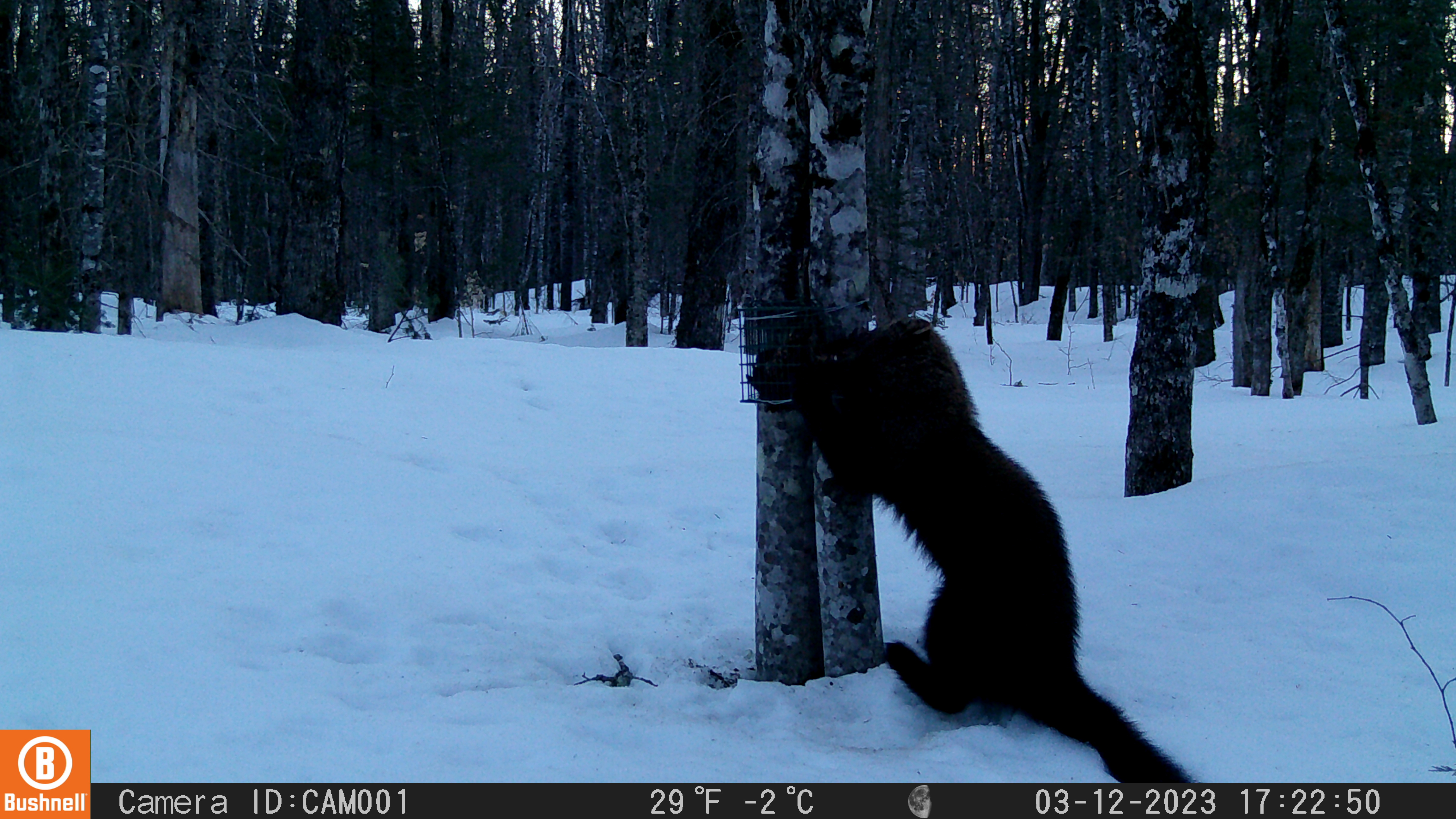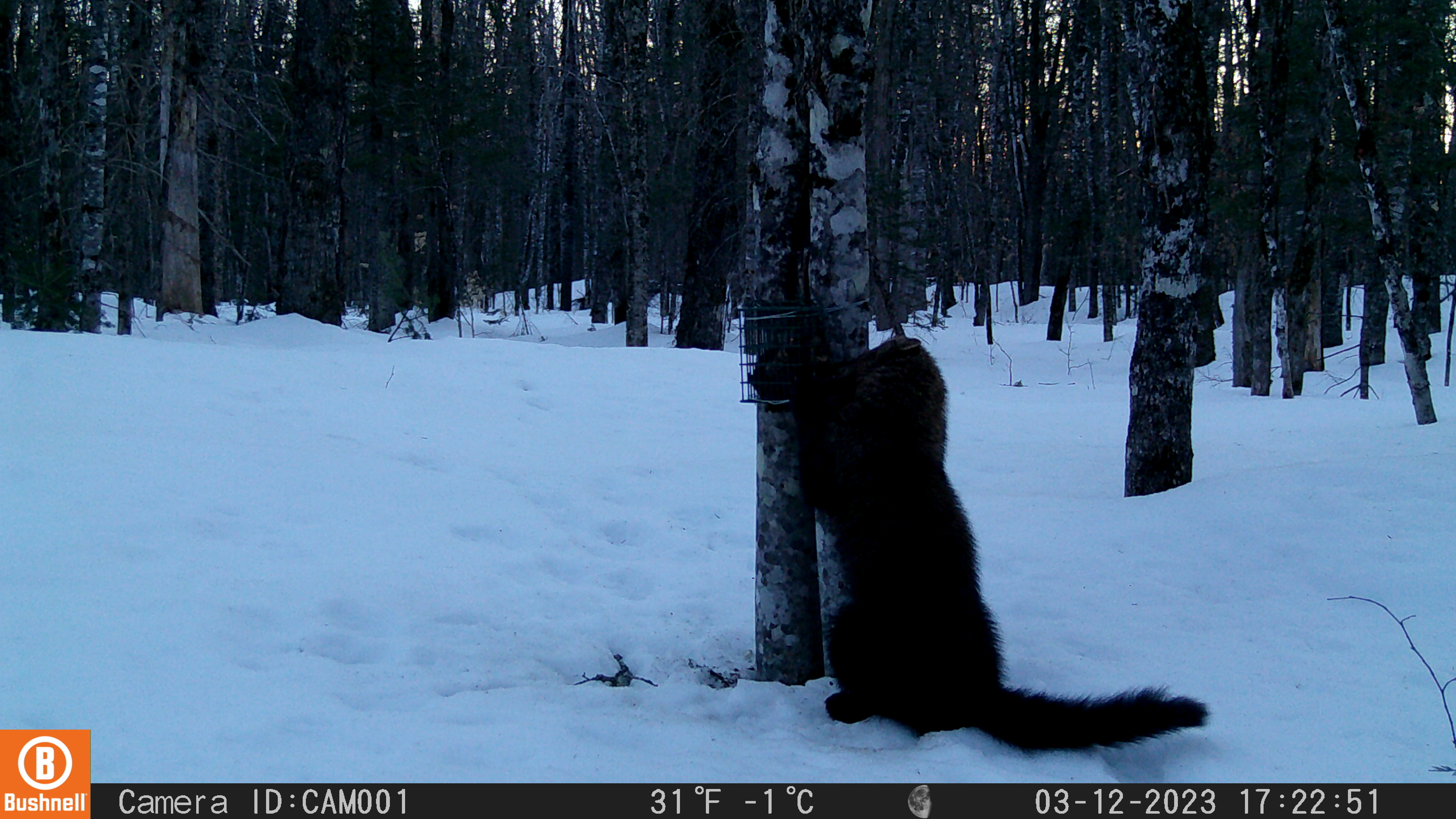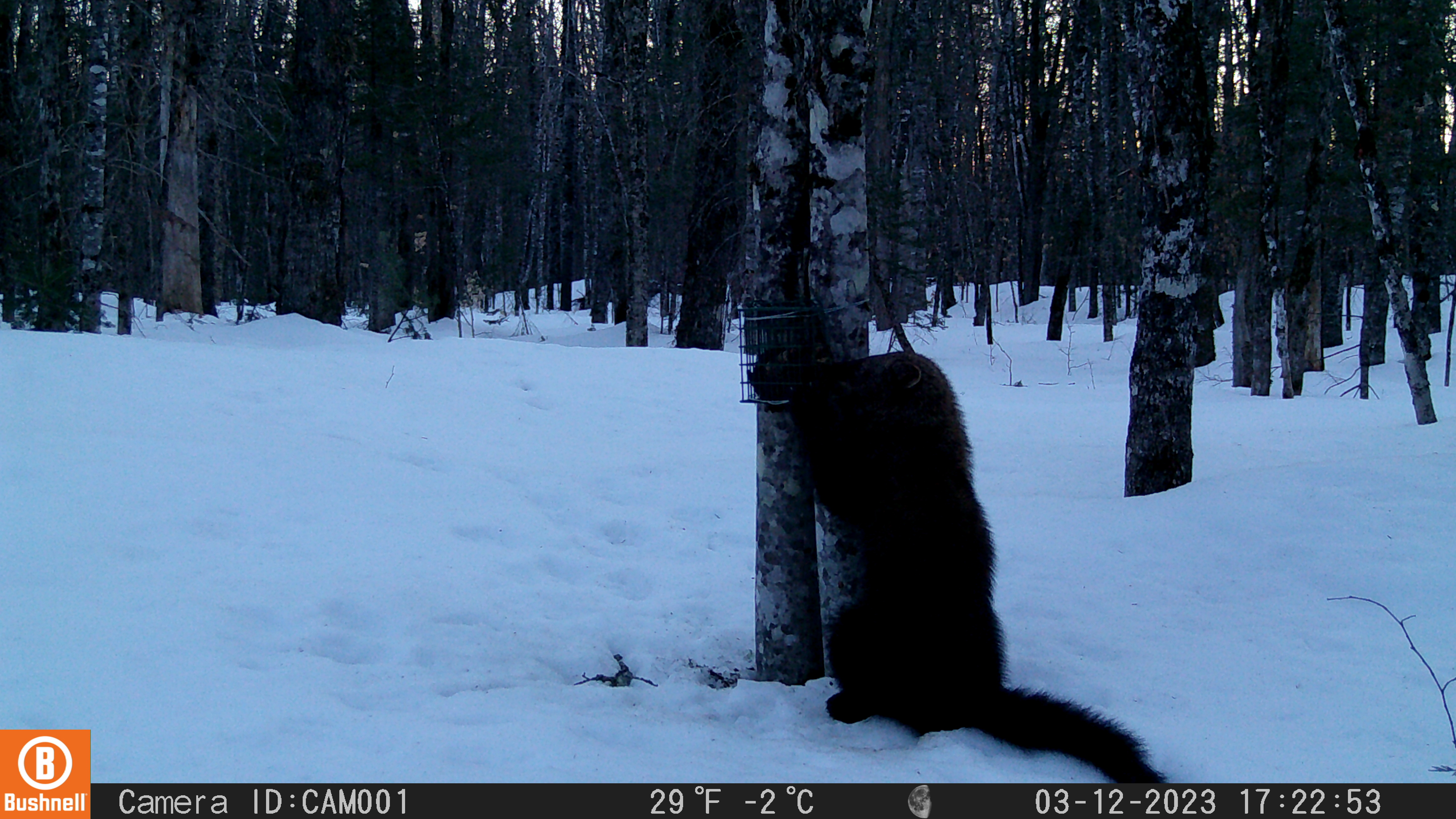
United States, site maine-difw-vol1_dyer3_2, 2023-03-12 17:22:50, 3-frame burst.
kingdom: Animalia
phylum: Chordata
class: Mammalia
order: Carnivora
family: Mustelidae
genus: Pekania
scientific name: Pekania pennanti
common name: fisher